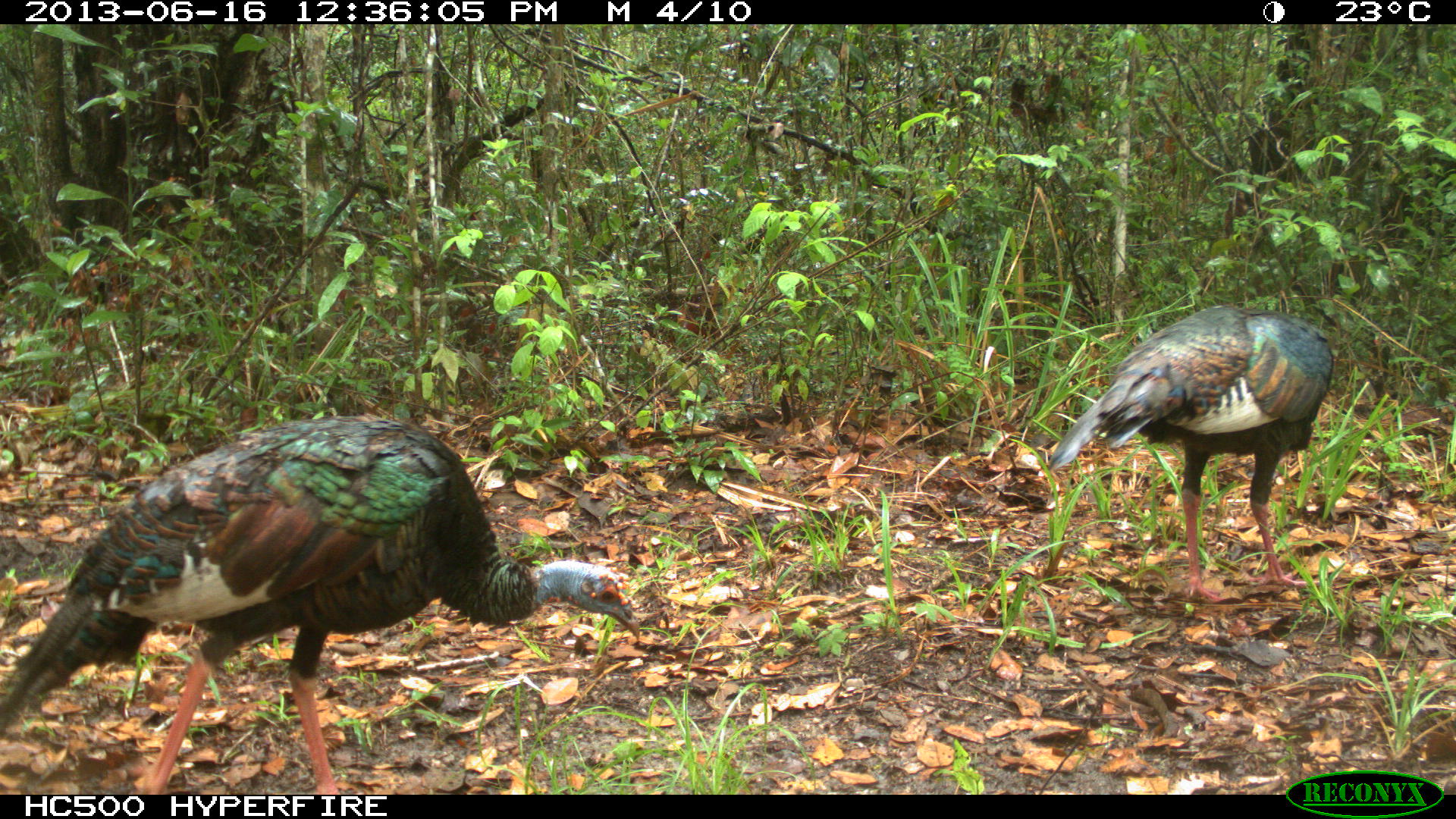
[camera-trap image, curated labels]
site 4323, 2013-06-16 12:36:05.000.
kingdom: Animalia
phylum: Chordata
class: Aves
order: Galliformes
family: Phasianidae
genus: Meleagris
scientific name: Meleagris ocellata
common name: ocellated turkey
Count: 2.